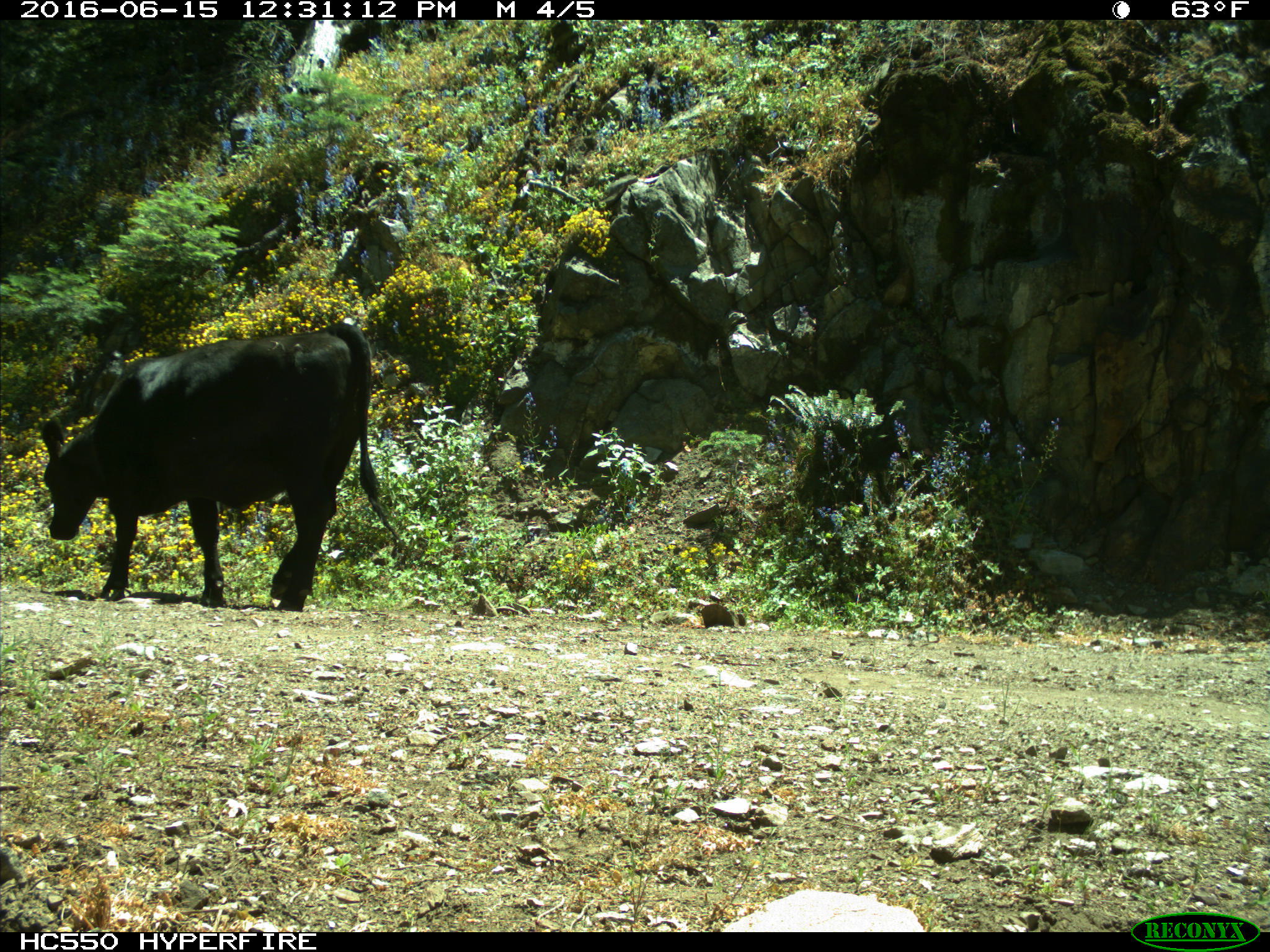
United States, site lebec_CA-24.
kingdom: Animalia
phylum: Chordata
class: Mammalia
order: Artiodactyla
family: Bovidae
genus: Bos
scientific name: Bos taurus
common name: domestic cow